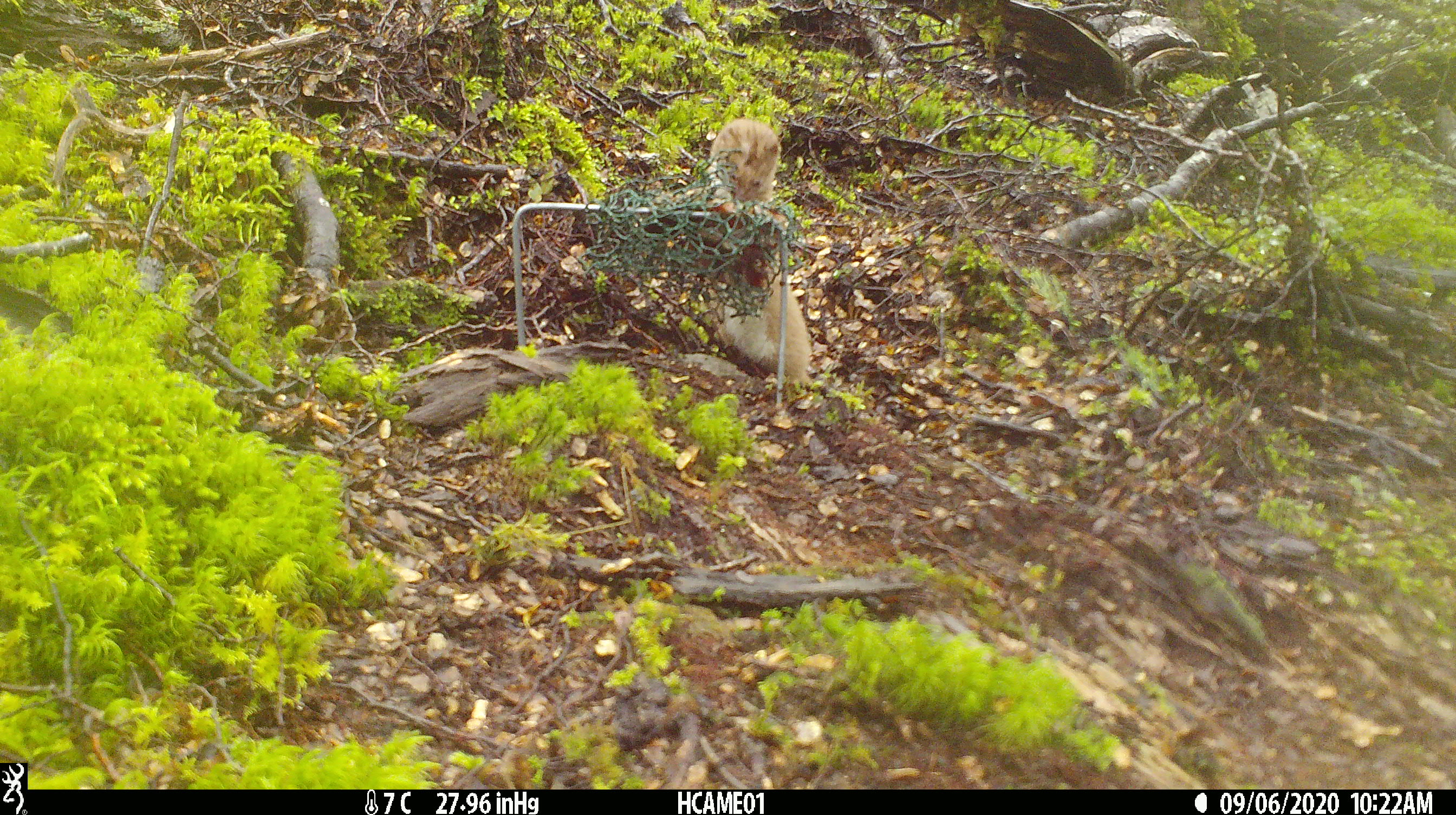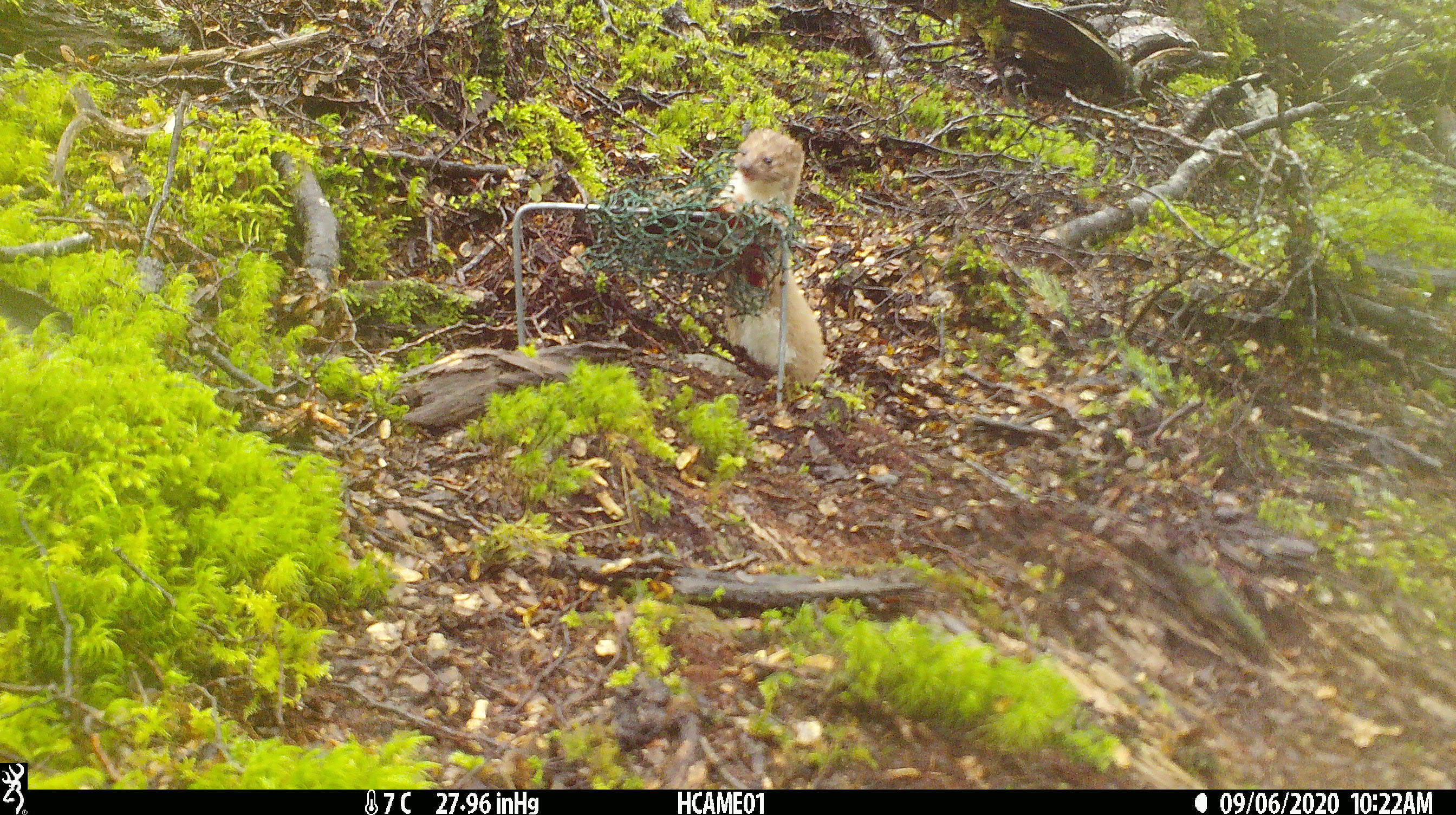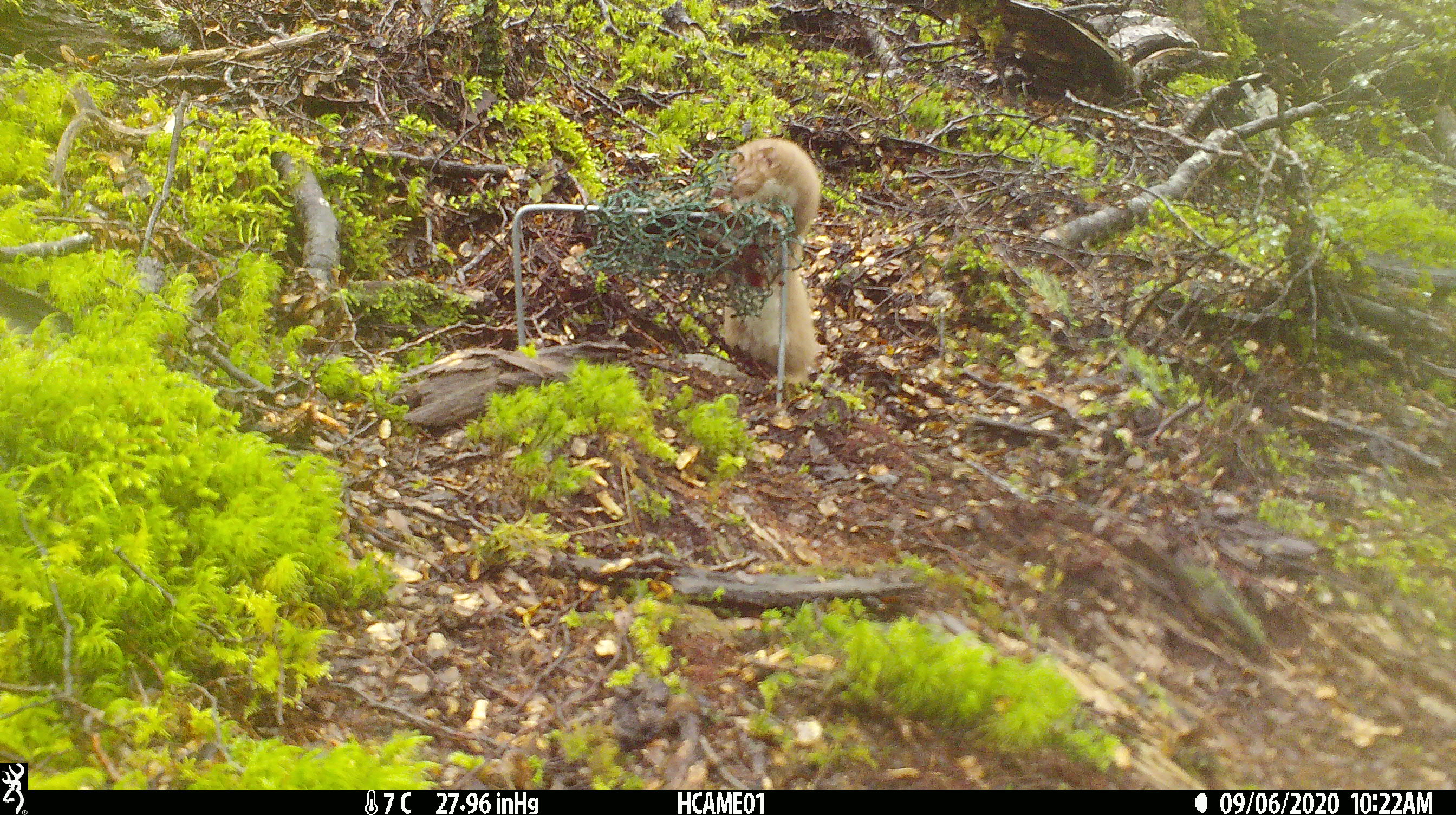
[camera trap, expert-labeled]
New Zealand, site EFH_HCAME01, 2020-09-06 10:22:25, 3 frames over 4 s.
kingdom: Animalia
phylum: Chordata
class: Mammalia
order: Carnivora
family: Mustelidae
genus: Mustela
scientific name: Mustela nivalis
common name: least weasel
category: weasel